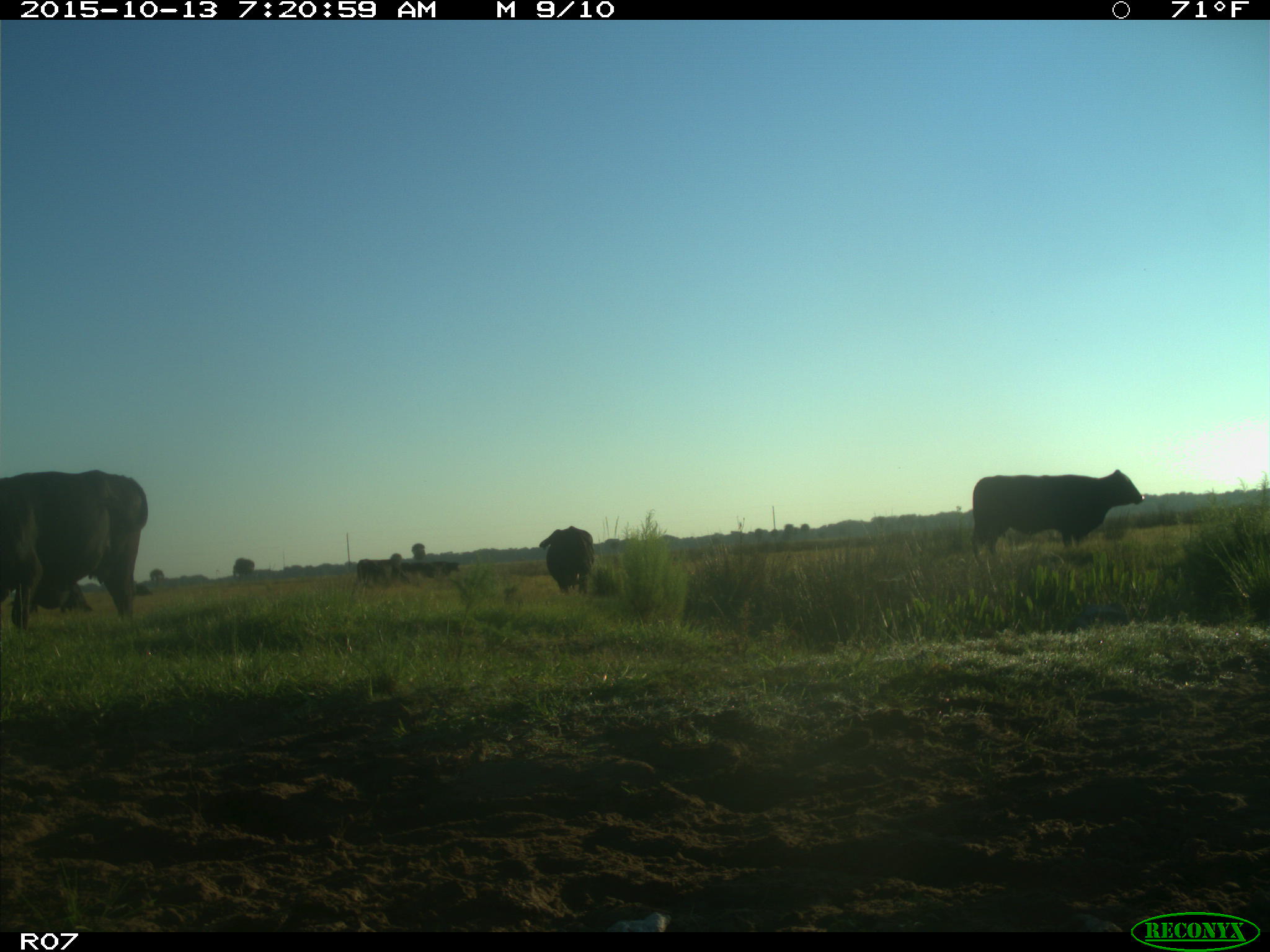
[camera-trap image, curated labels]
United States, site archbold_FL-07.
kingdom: Animalia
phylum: Chordata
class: Mammalia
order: Artiodactyla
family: Bovidae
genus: Bos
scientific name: Bos taurus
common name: domestic cow